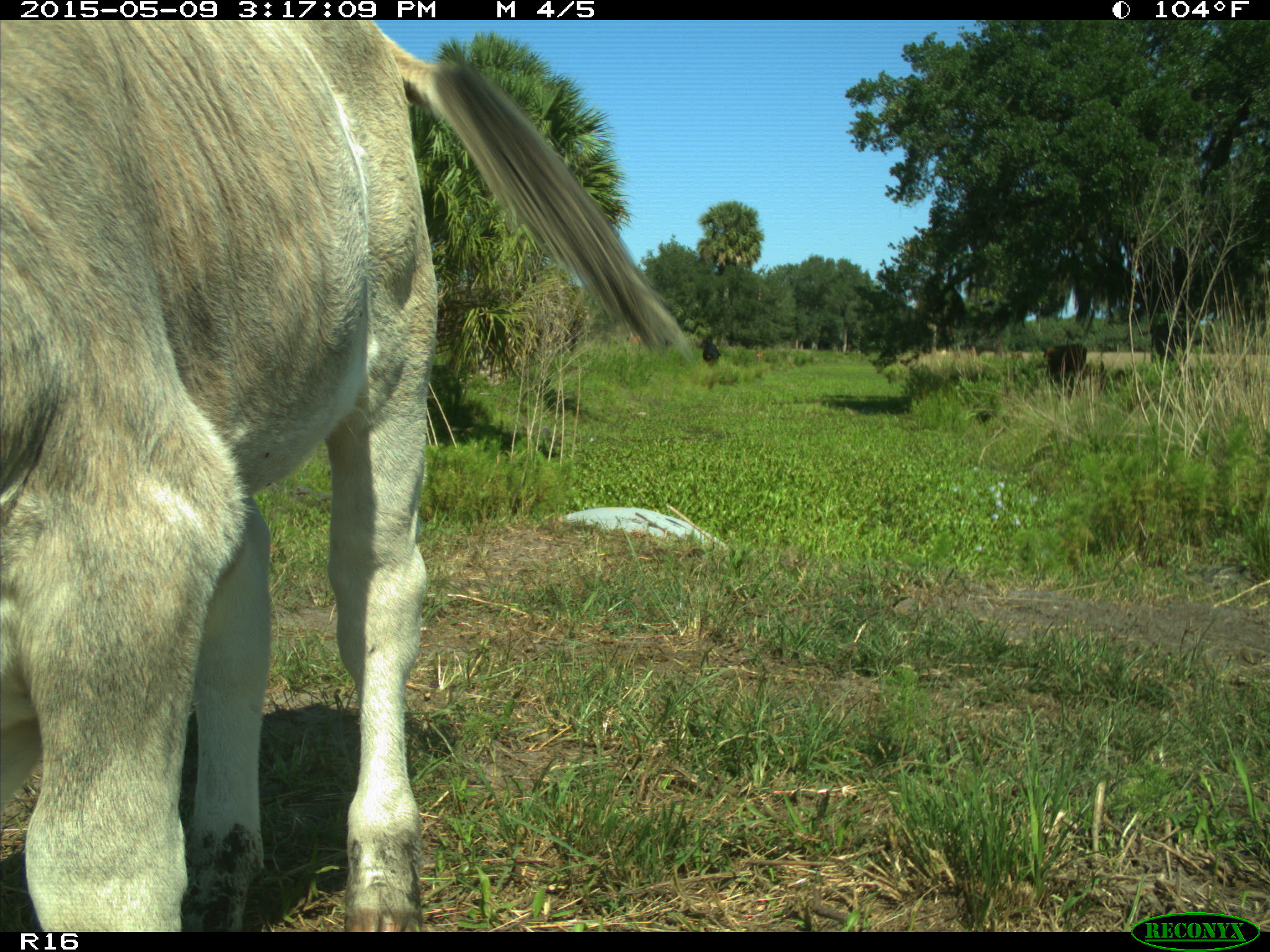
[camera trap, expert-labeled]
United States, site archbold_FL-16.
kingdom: Animalia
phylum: Chordata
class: Mammalia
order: Artiodactyla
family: Bovidae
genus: Bos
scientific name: Bos taurus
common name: domestic cow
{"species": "Bos taurus (domestic cow)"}